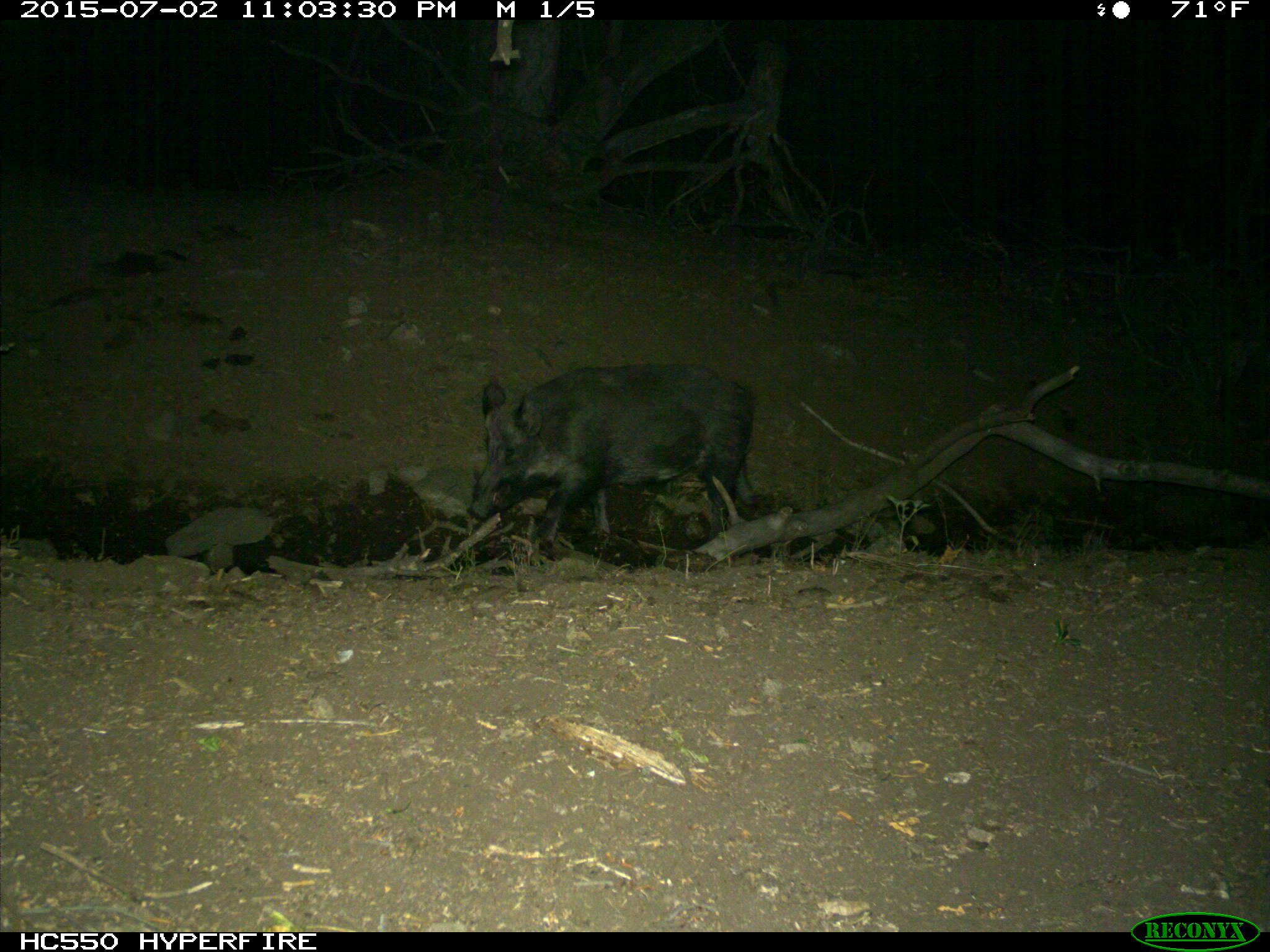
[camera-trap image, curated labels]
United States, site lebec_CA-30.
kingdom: Animalia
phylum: Chordata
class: Mammalia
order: Artiodactyla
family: Suidae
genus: Sus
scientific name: Sus scrofa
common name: wild boar